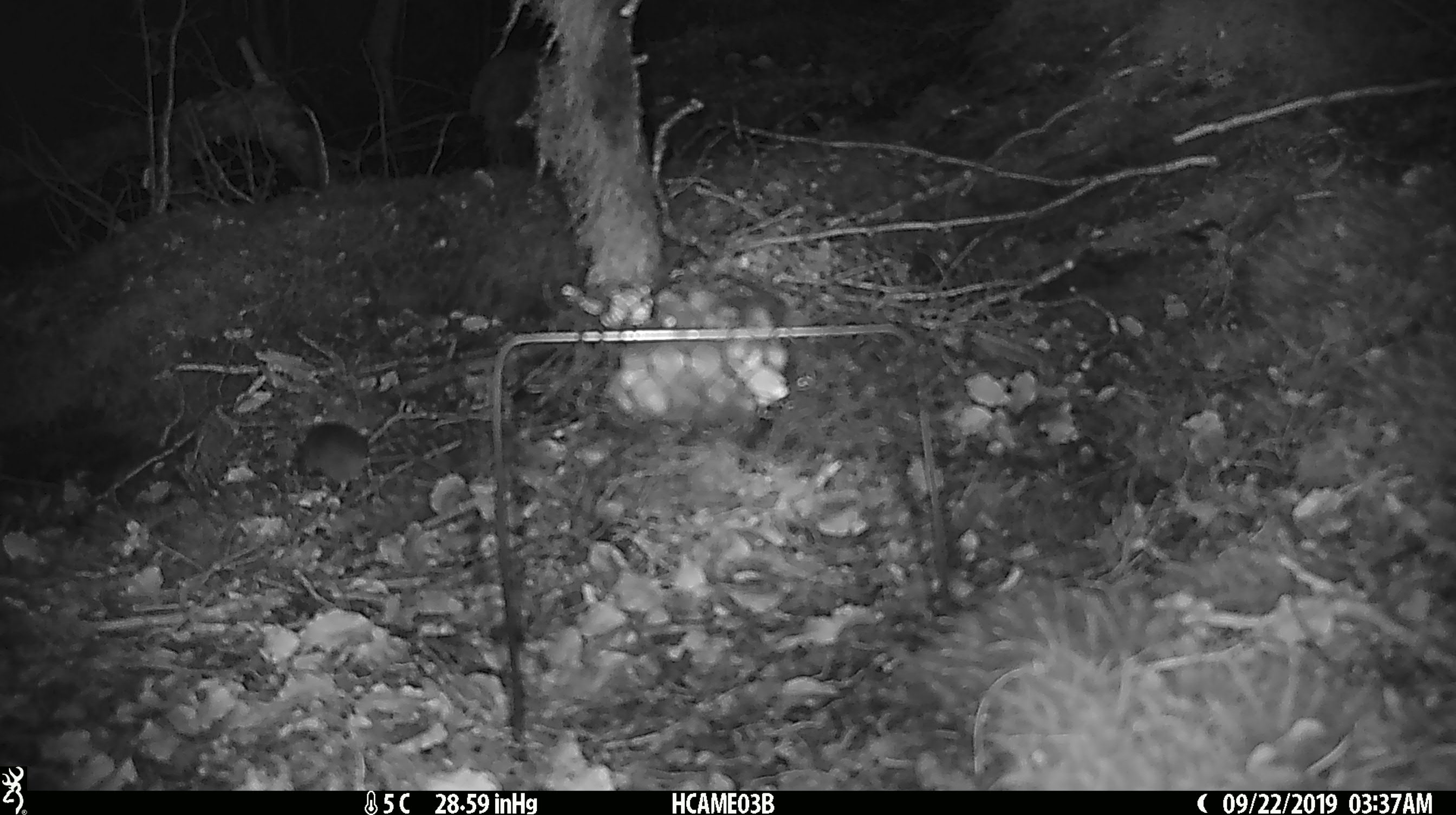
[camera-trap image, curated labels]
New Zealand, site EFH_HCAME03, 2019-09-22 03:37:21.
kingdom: Animalia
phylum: Chordata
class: Mammalia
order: Rodentia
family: Muridae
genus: Mus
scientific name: Mus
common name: mouse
Mouse (Mus).